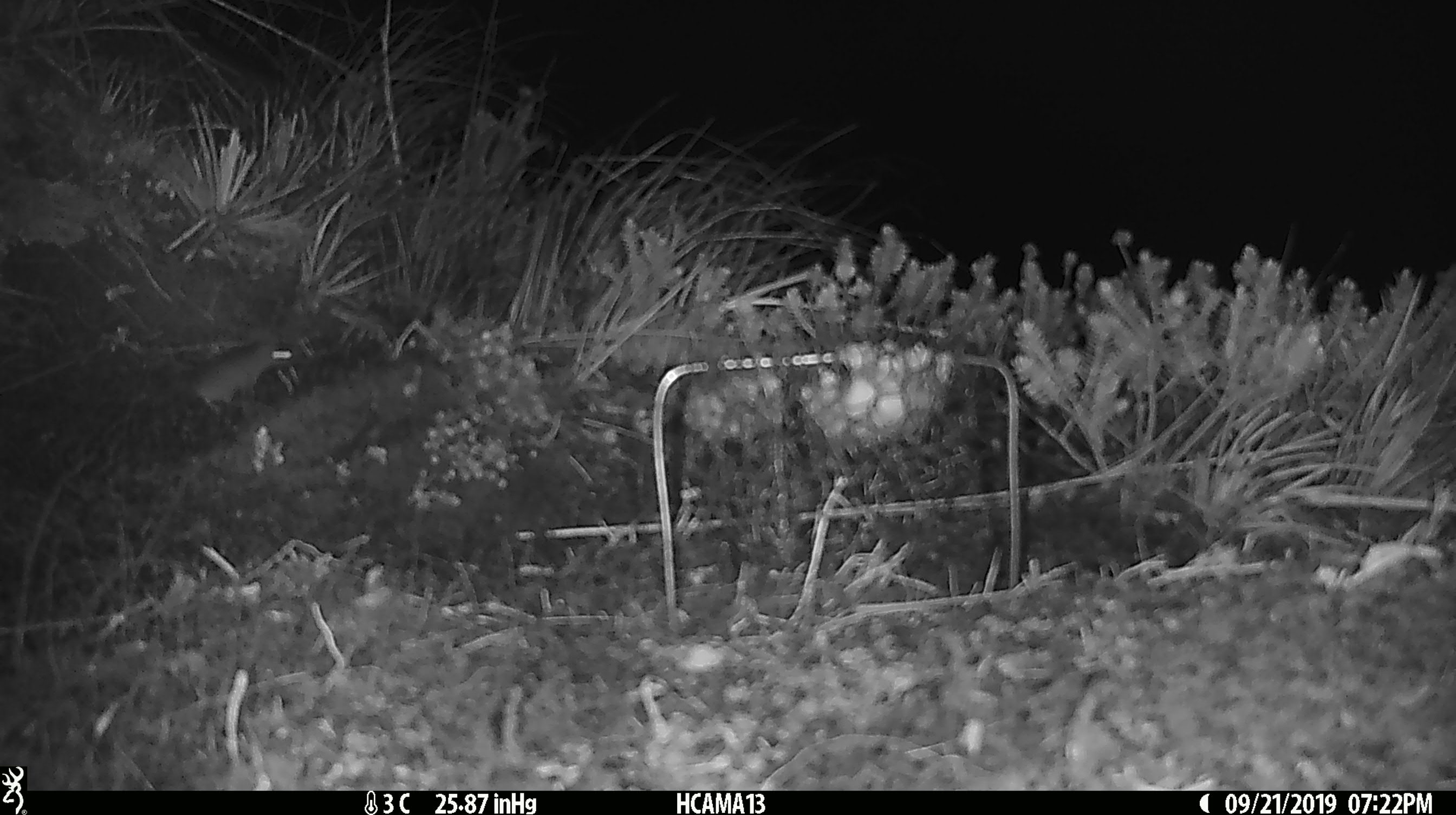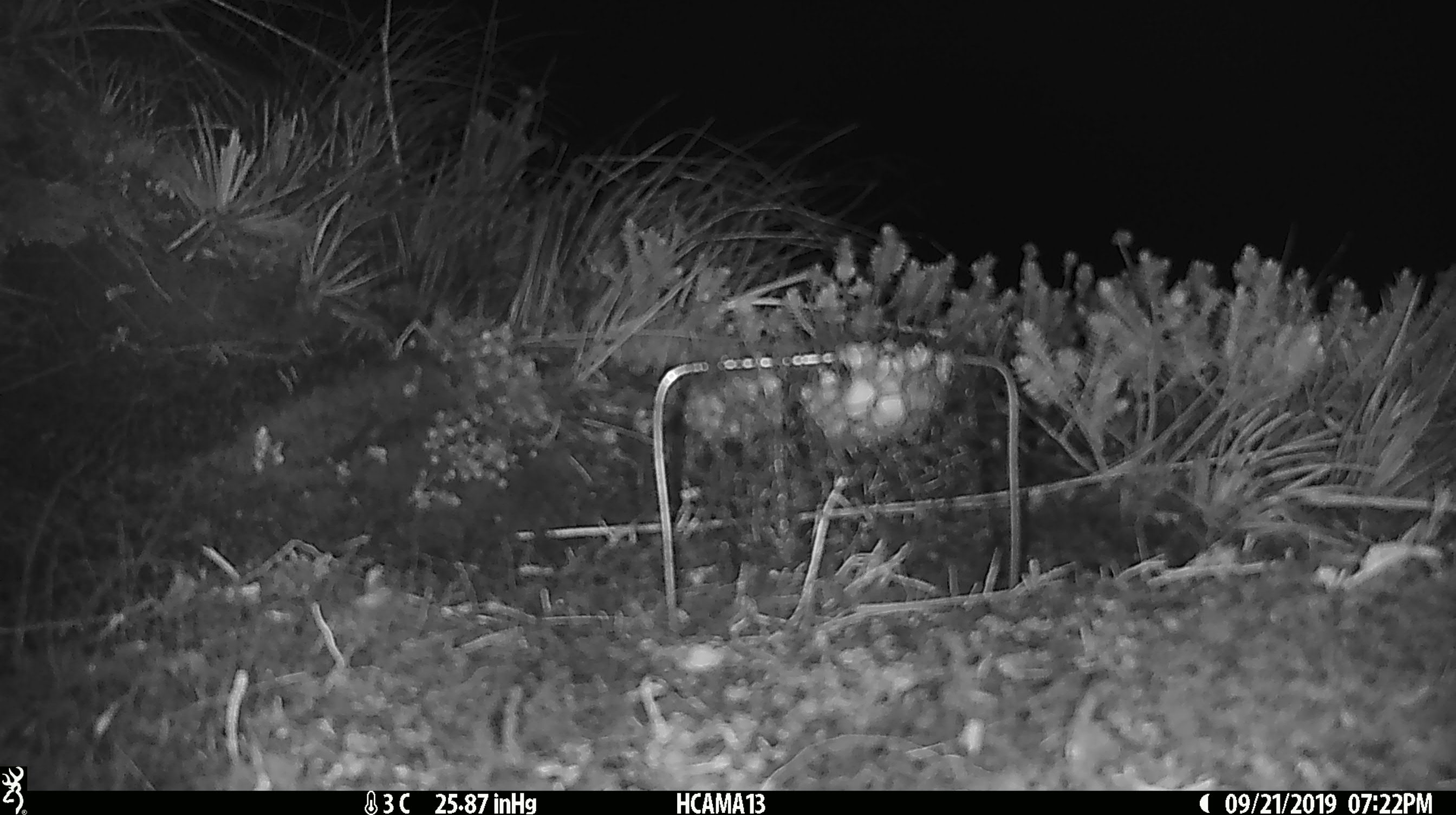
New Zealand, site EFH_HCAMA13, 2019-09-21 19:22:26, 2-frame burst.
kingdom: Animalia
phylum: Chordata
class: Mammalia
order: Rodentia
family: Muridae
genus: Mus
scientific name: Mus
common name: mouse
Mouse (Mus).